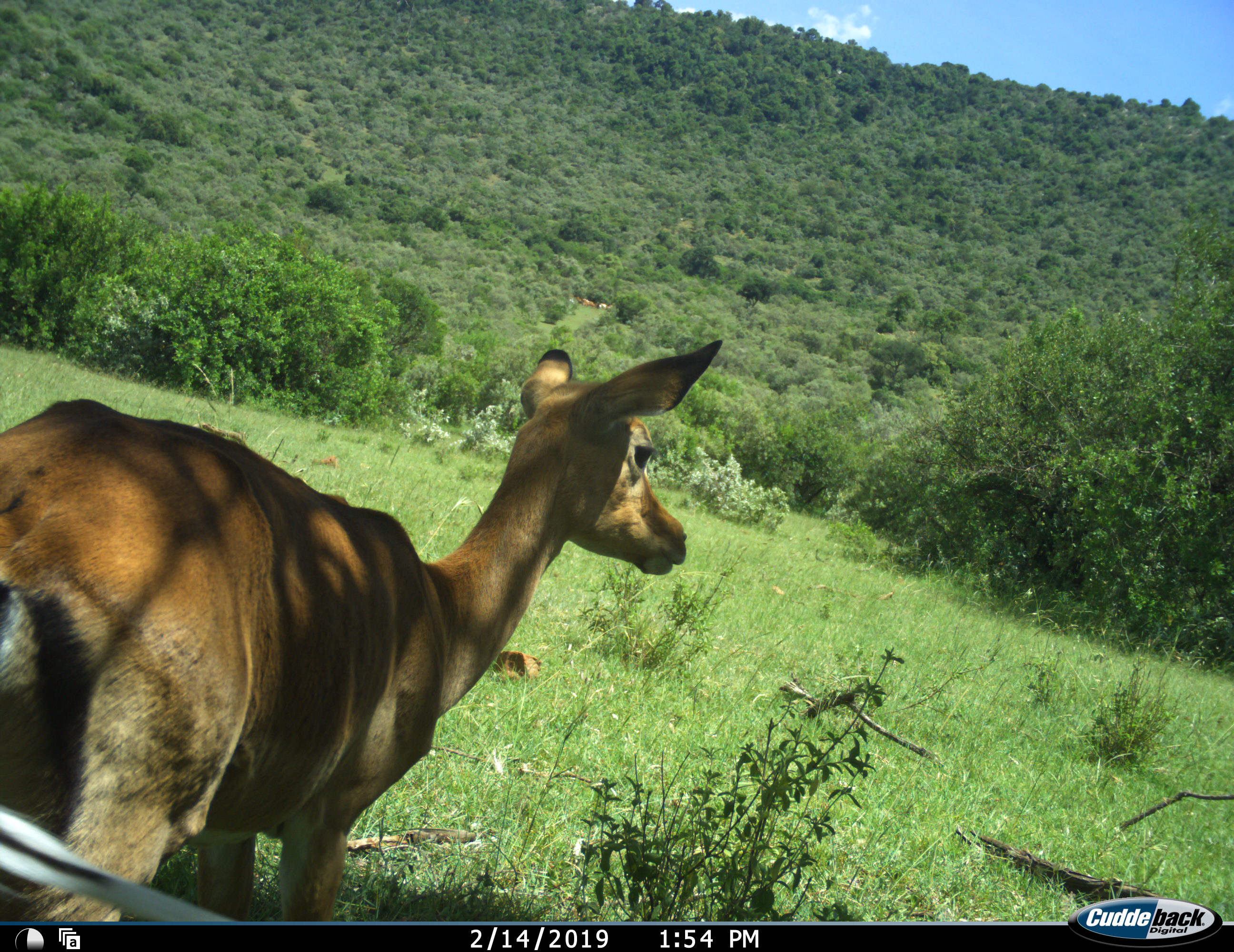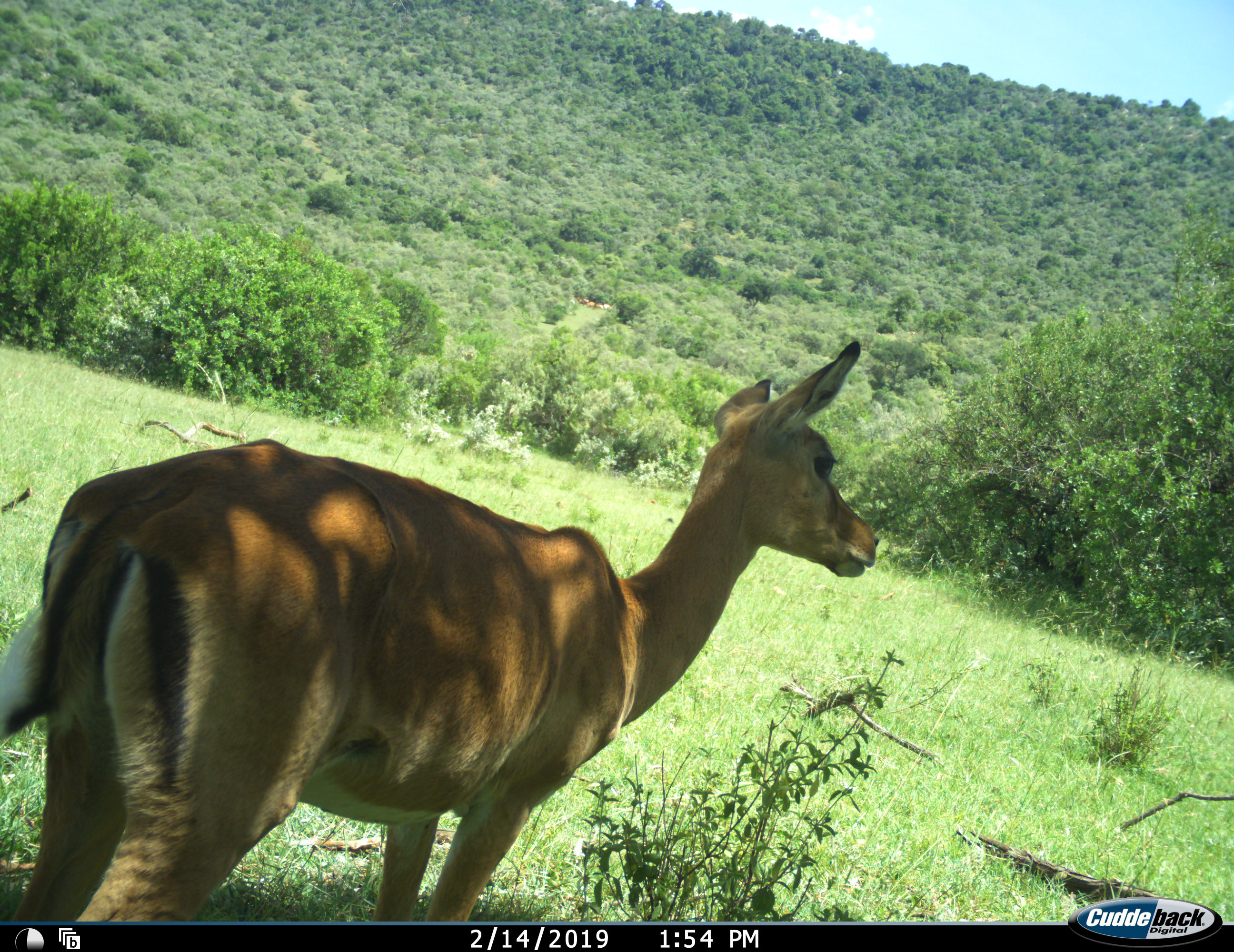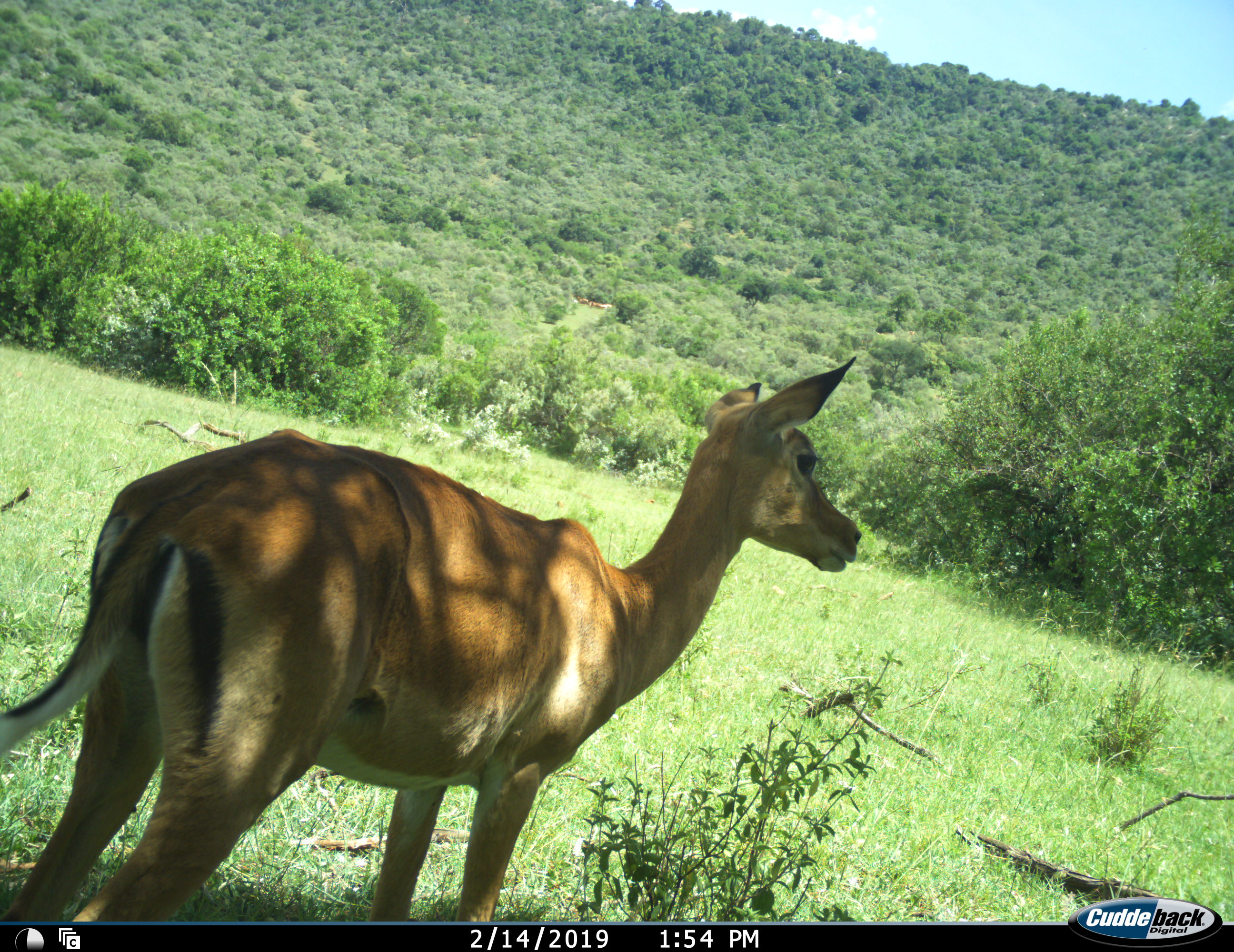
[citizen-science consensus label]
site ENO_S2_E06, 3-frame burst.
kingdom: Animalia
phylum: Chordata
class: Mammalia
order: Artiodactyla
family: Bovidae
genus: Aepyceros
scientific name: Aepyceros melampus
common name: impala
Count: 1.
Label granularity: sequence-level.